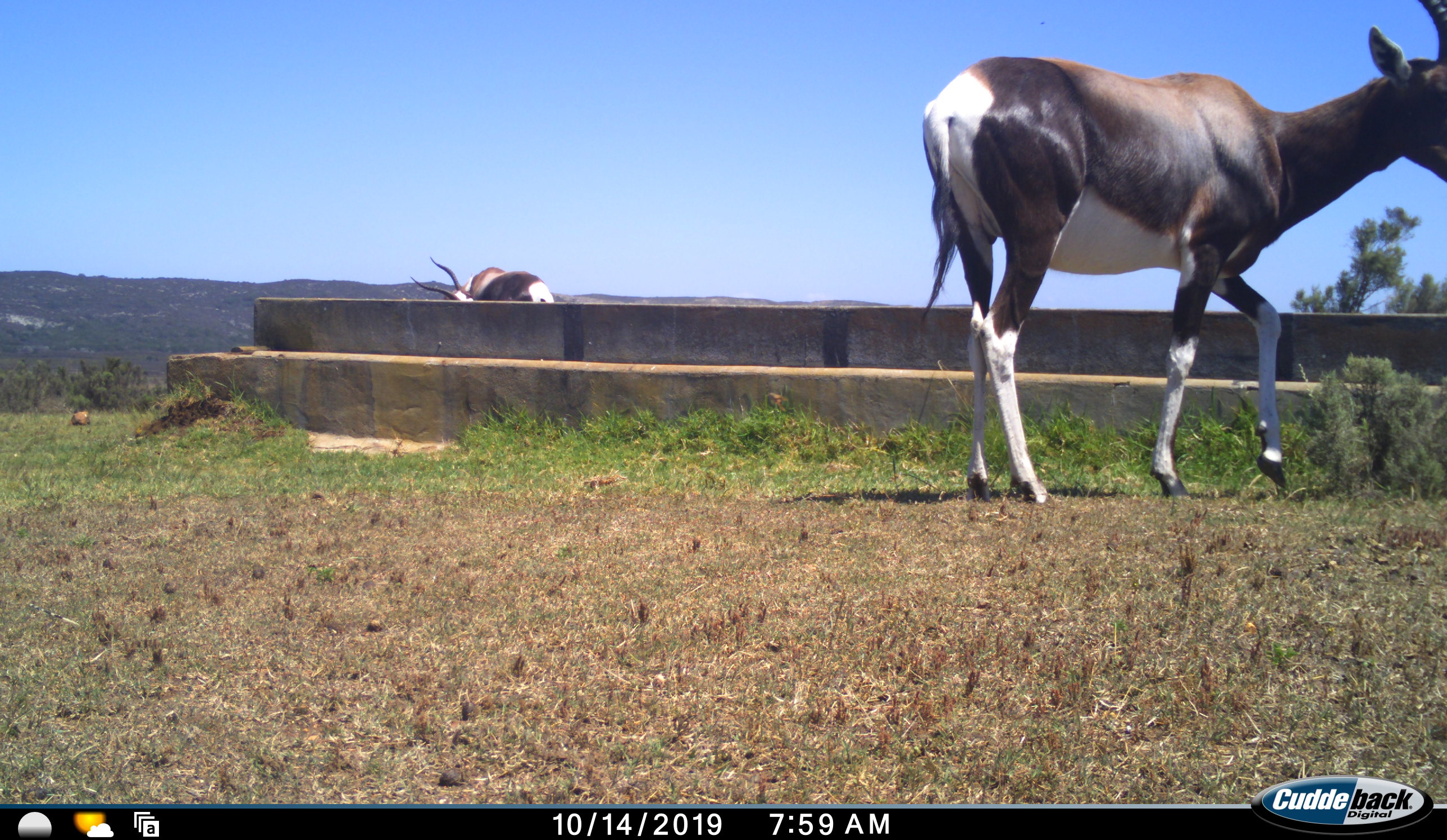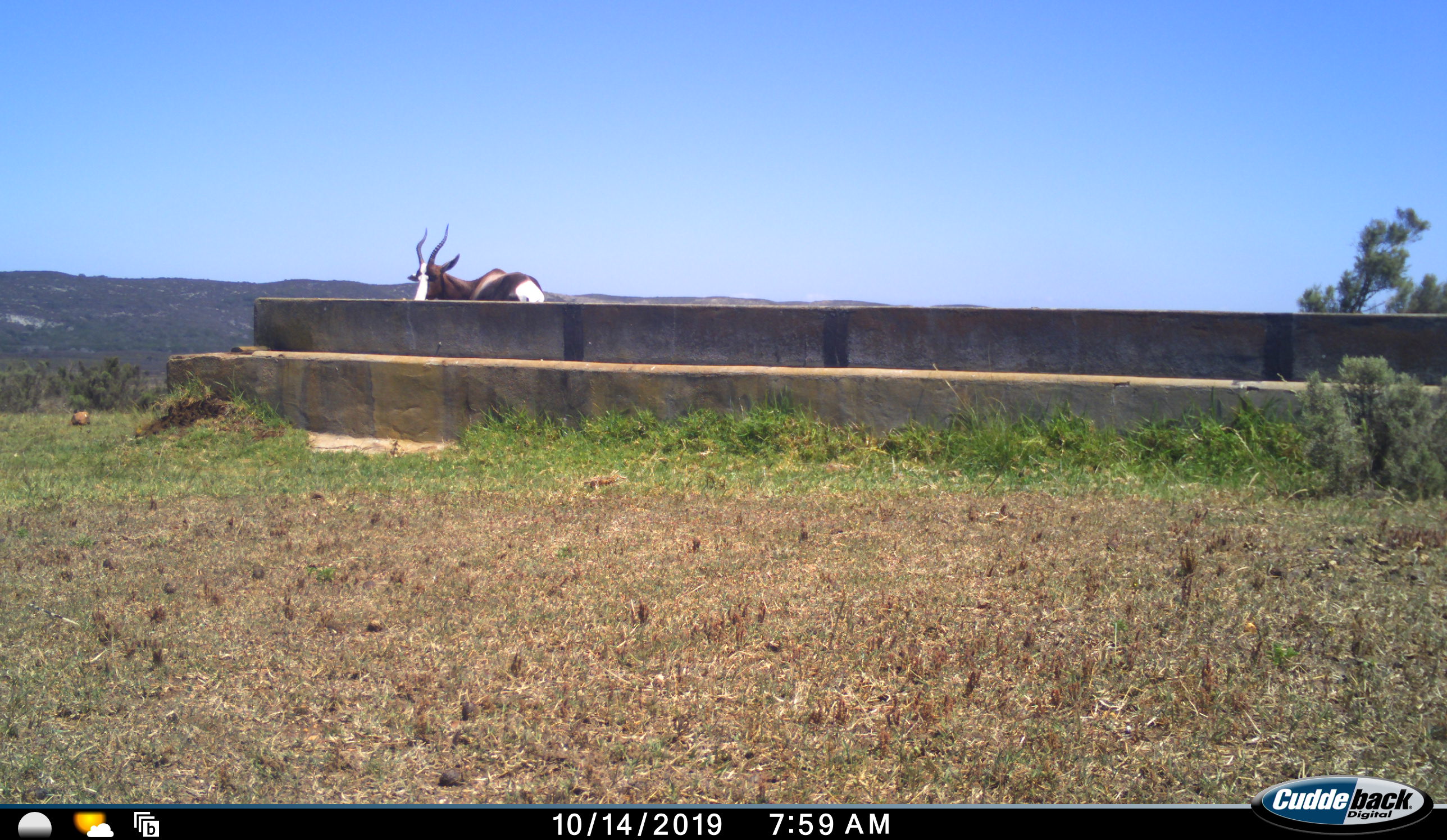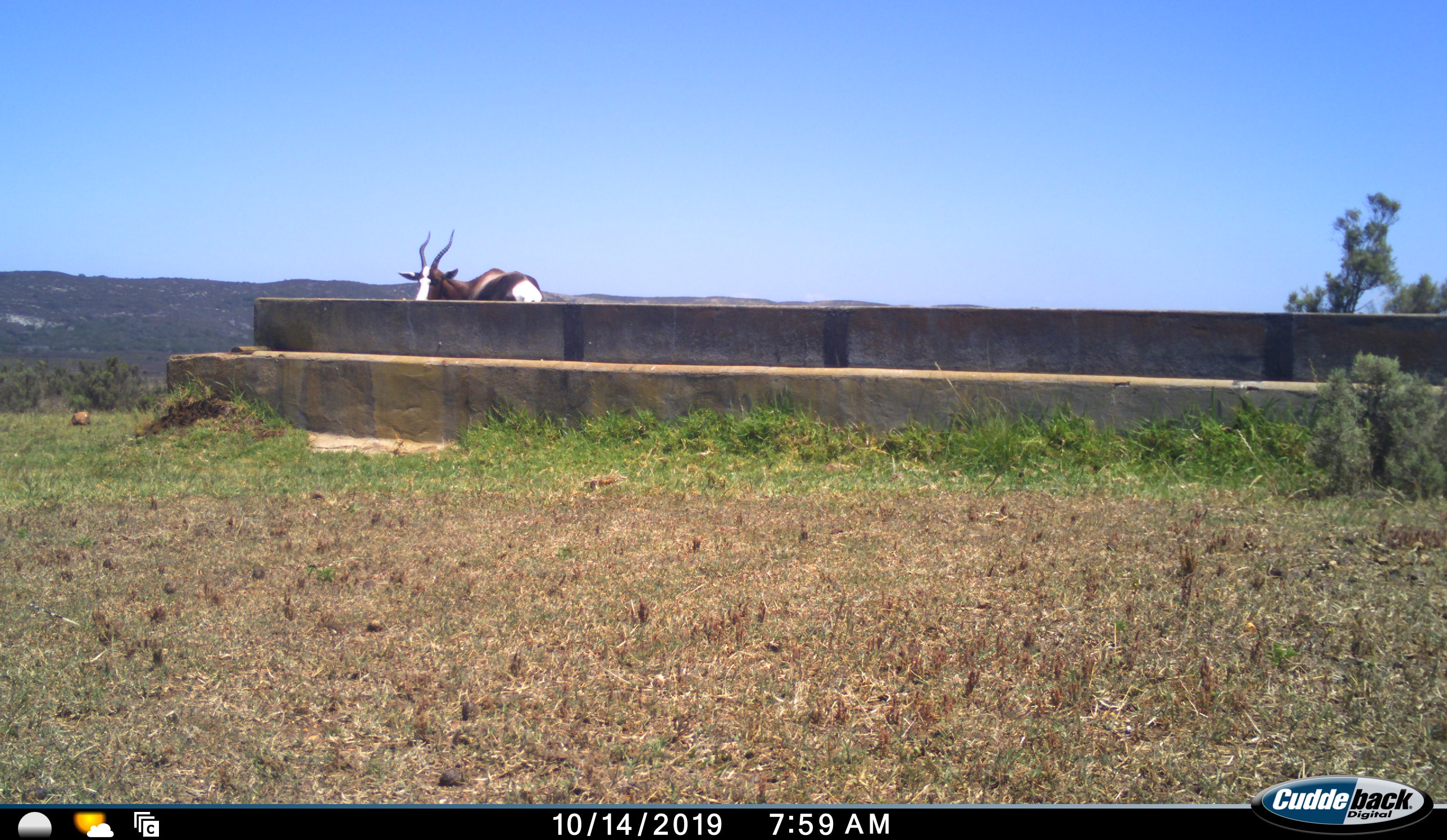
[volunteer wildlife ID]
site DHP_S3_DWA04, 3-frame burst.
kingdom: Animalia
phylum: Chordata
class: Mammalia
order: Artiodactyla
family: Bovidae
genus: Damaliscus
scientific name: Damaliscus pygargus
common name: bontebok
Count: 2.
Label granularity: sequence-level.